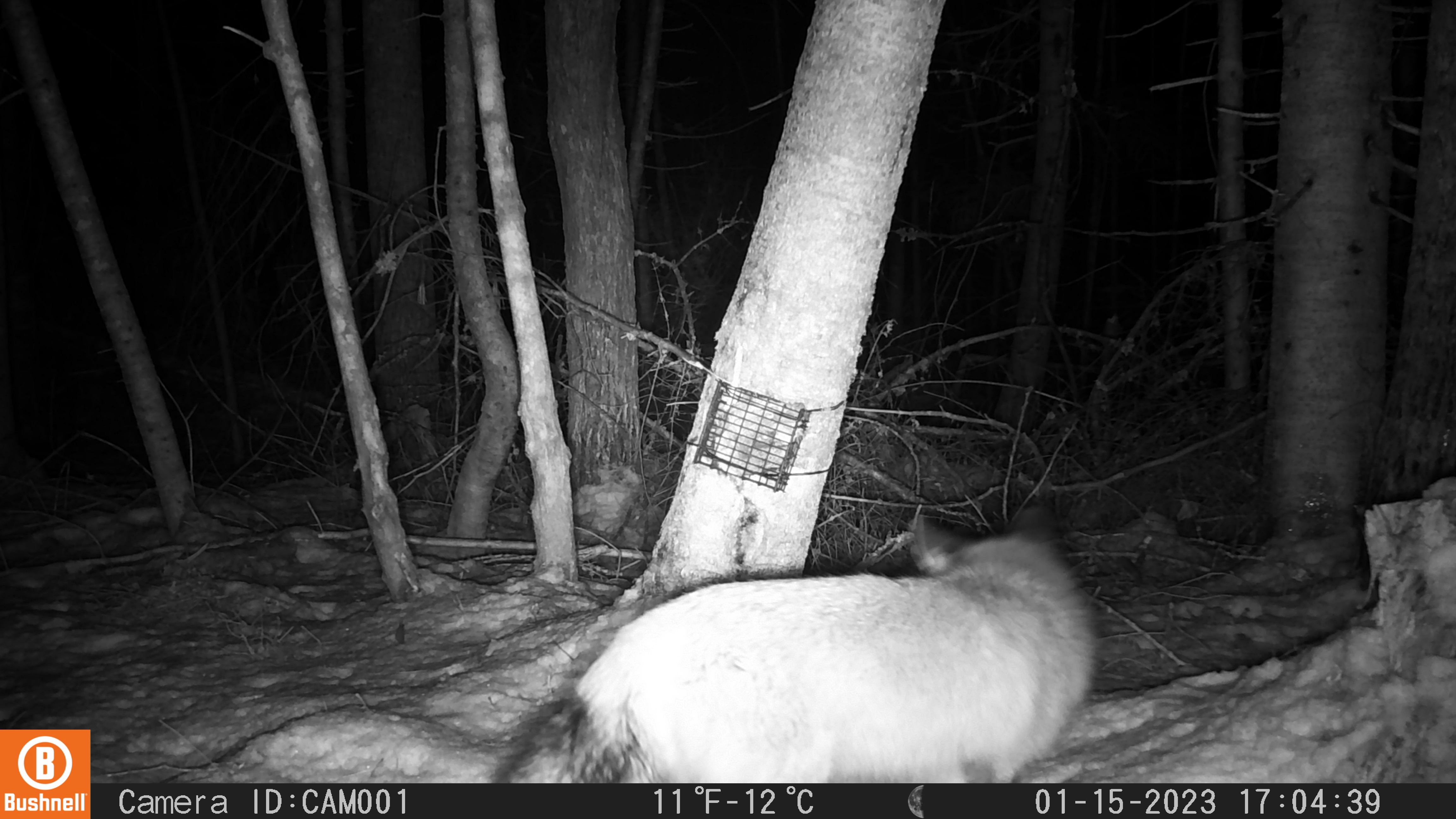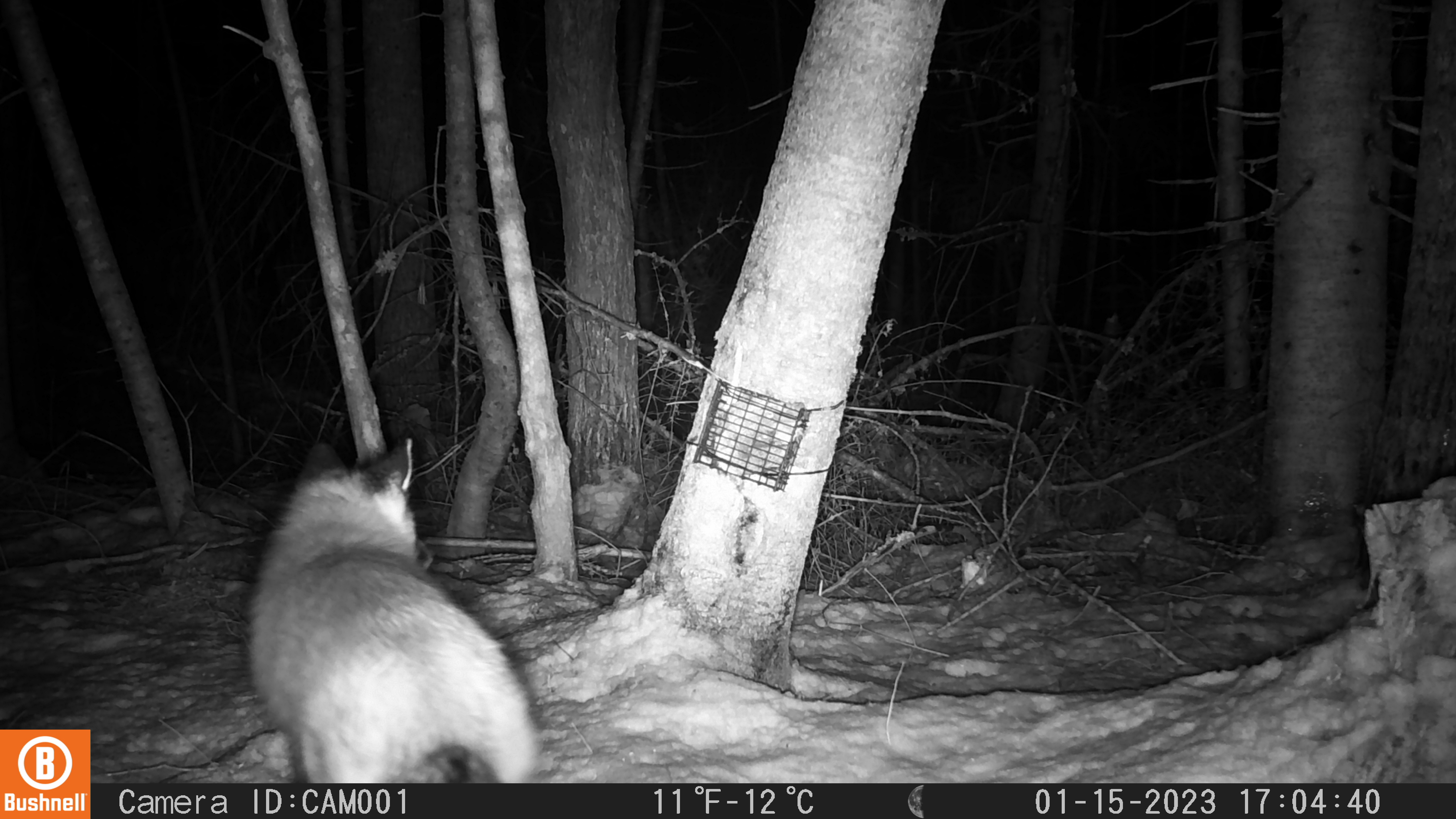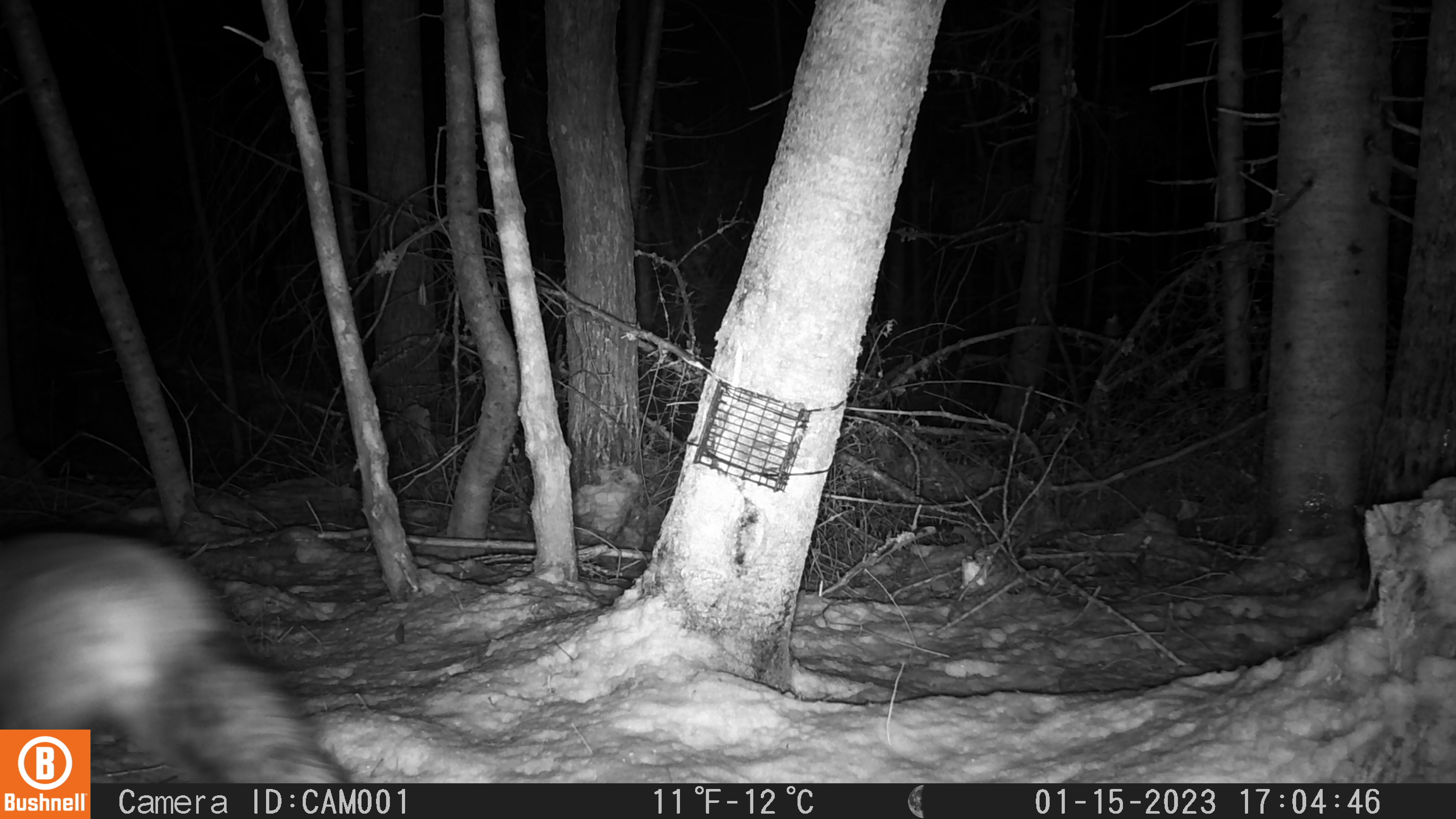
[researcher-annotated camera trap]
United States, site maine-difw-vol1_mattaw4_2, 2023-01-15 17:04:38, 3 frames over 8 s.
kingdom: Animalia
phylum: Chordata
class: Mammalia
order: Carnivora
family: Canidae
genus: Vulpes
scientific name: Vulpes vulpes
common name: red fox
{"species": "red fox (Vulpes vulpes)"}